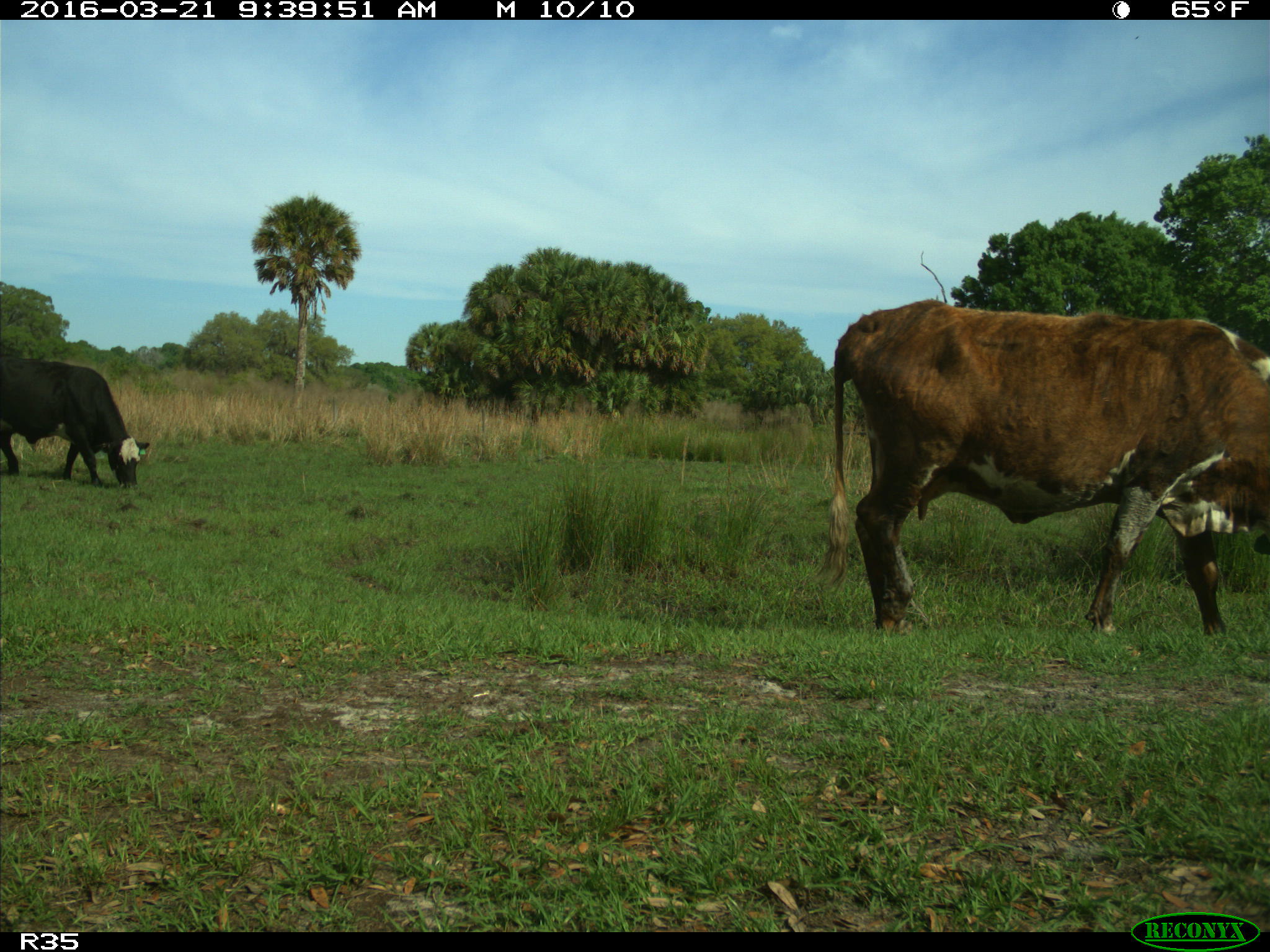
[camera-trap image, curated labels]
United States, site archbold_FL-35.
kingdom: Animalia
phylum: Chordata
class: Mammalia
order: Artiodactyla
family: Bovidae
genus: Bos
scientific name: Bos taurus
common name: domestic cow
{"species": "Bos taurus (domestic cow)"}